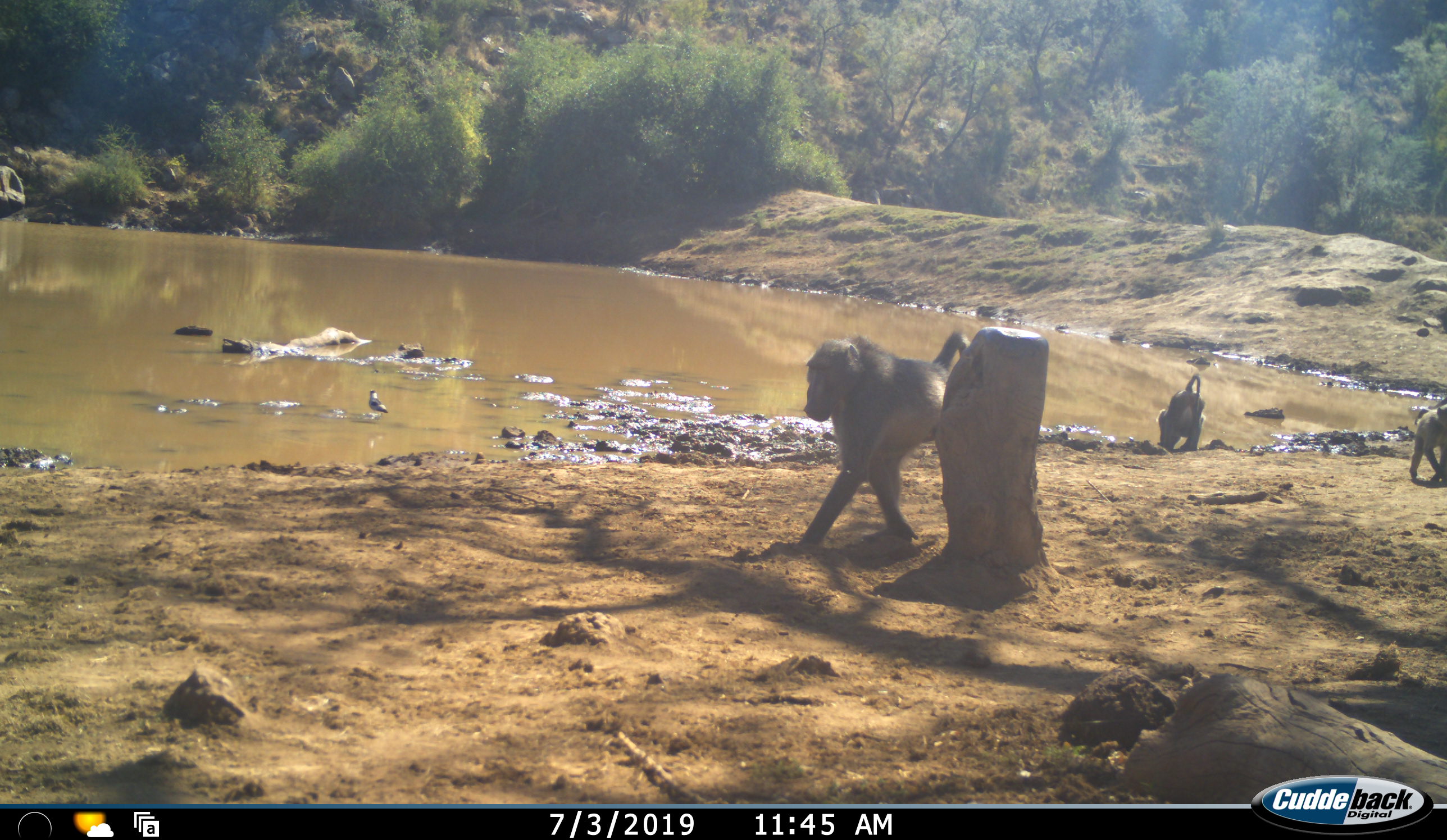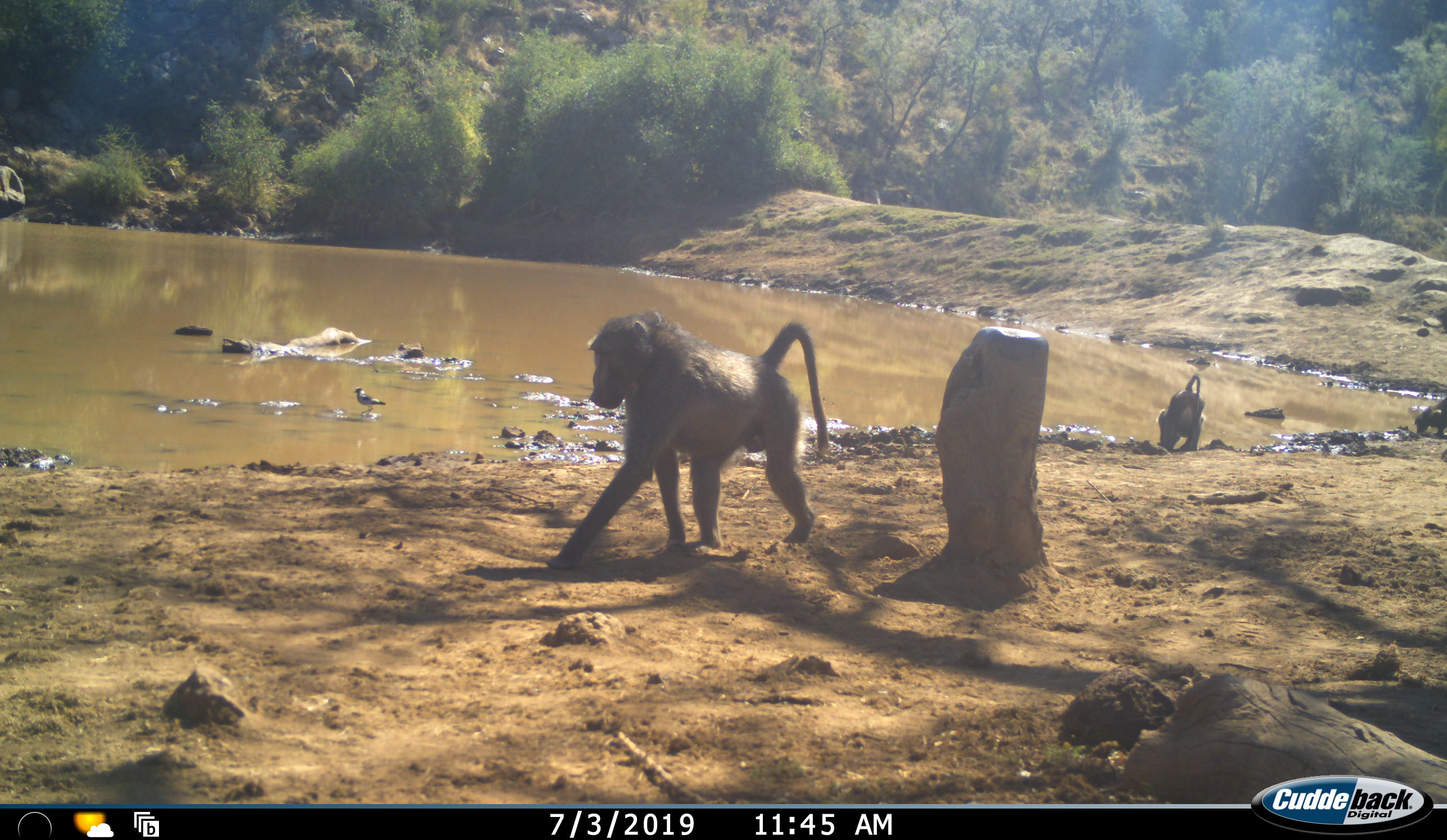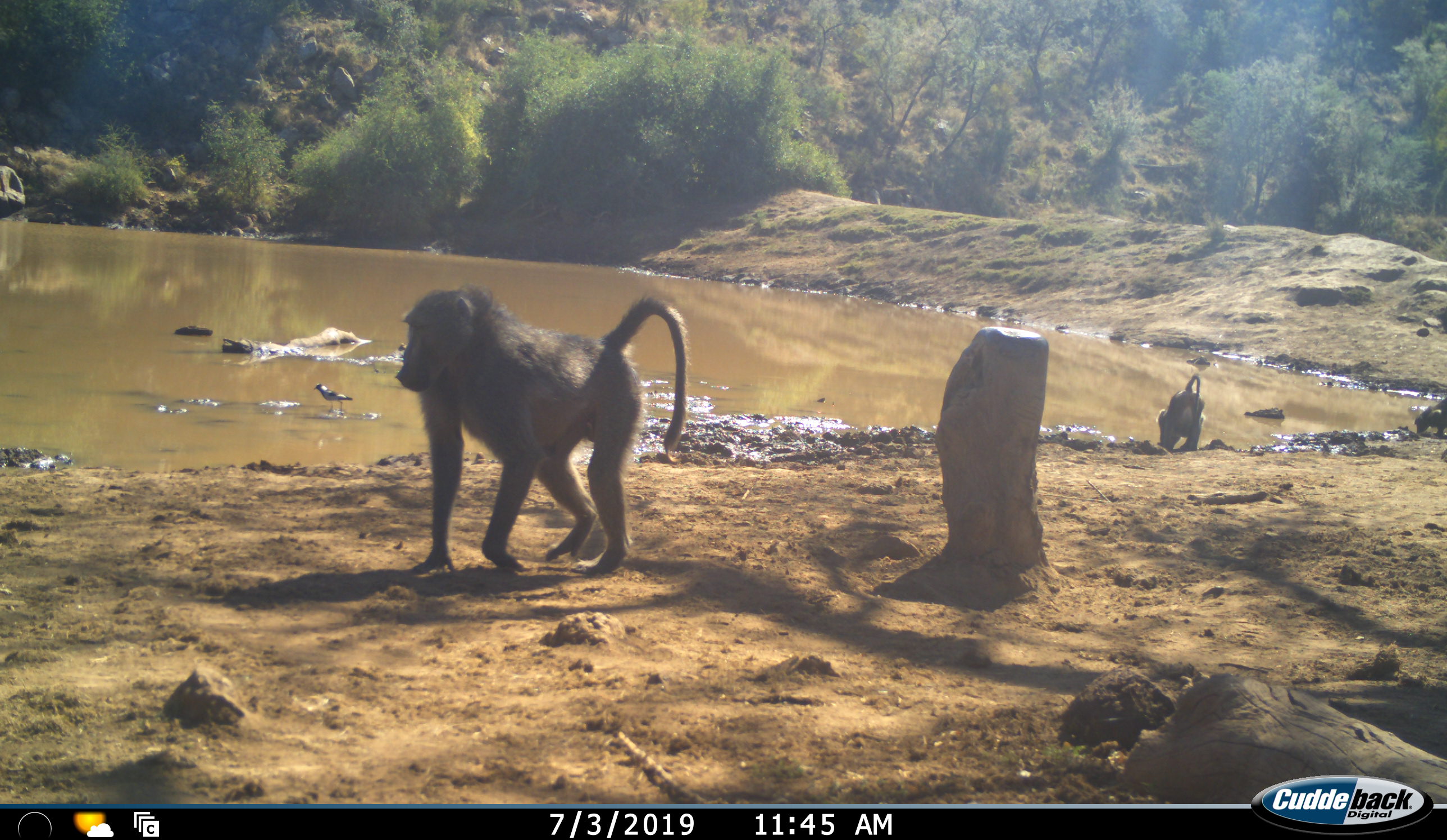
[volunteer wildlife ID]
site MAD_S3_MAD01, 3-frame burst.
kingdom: Animalia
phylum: Chordata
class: Mammalia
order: Primates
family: Cercopithecidae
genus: Papio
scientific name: Papio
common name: baboon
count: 3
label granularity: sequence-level